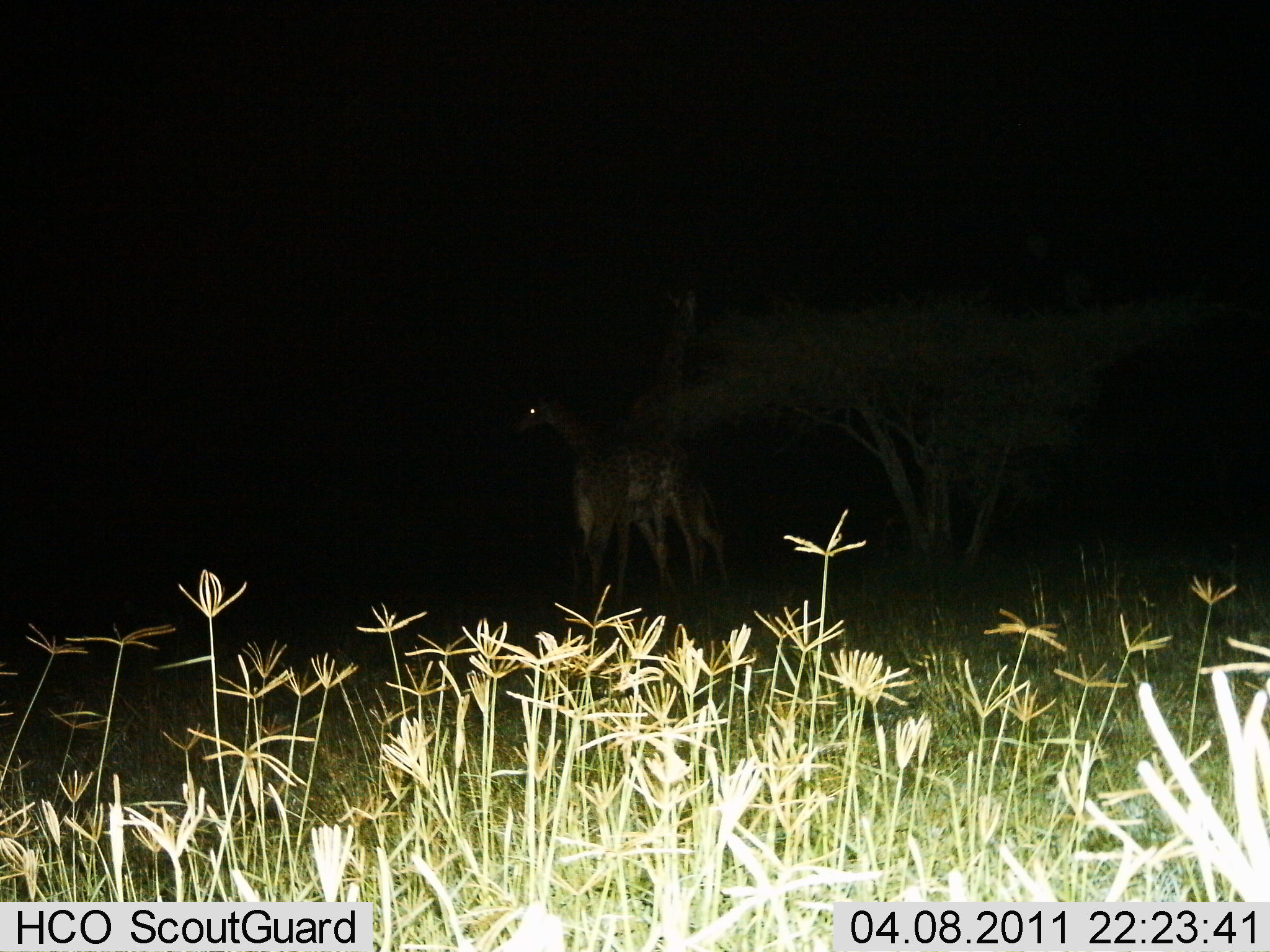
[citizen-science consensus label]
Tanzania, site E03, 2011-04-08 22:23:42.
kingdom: Animalia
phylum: Chordata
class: Mammalia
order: Artiodactyla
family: Giraffidae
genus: Giraffa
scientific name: Giraffa camelopardalis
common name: giraffe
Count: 2.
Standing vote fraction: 91%.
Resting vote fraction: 0%.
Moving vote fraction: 9%.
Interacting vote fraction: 0%.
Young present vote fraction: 18%.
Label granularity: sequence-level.